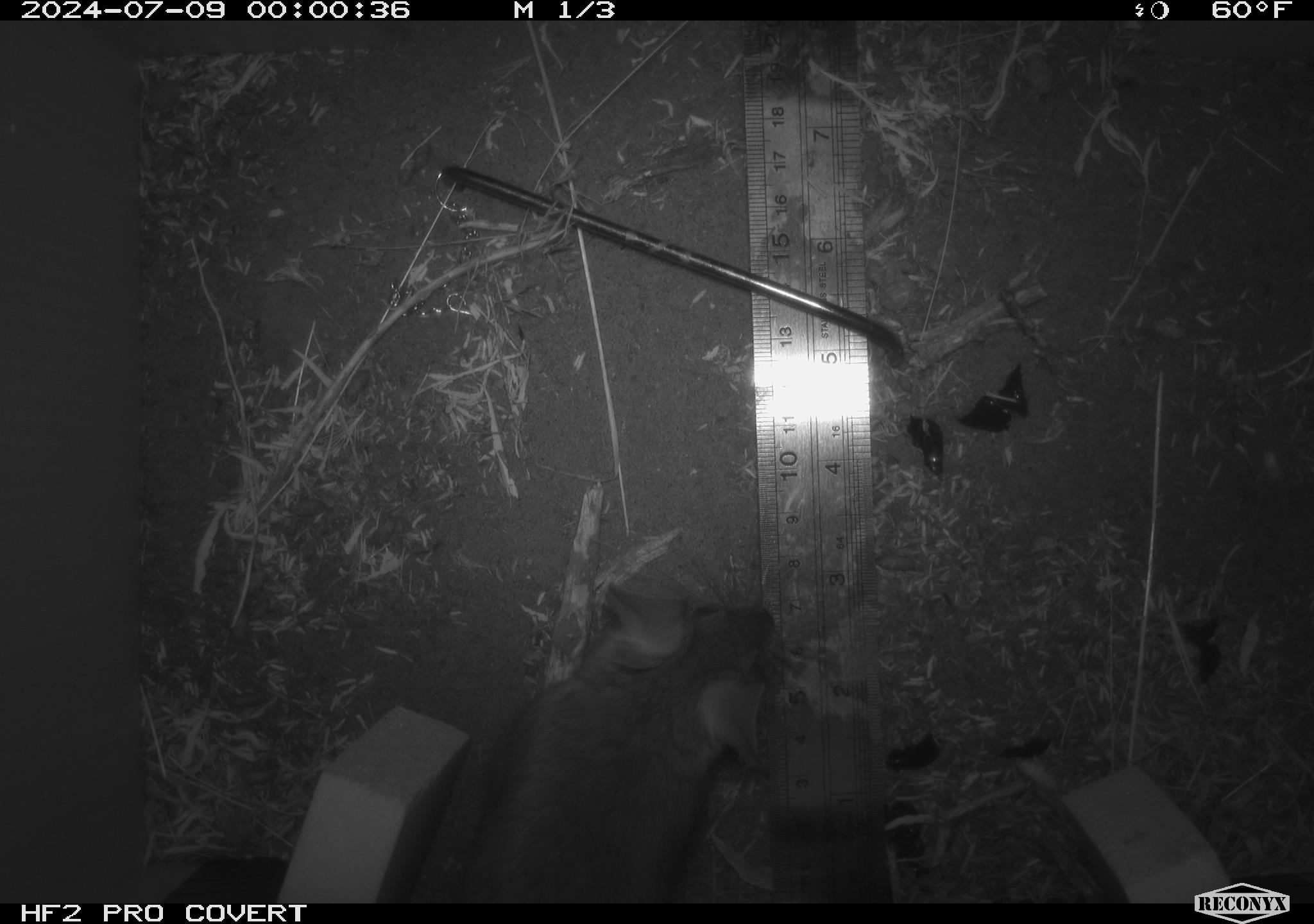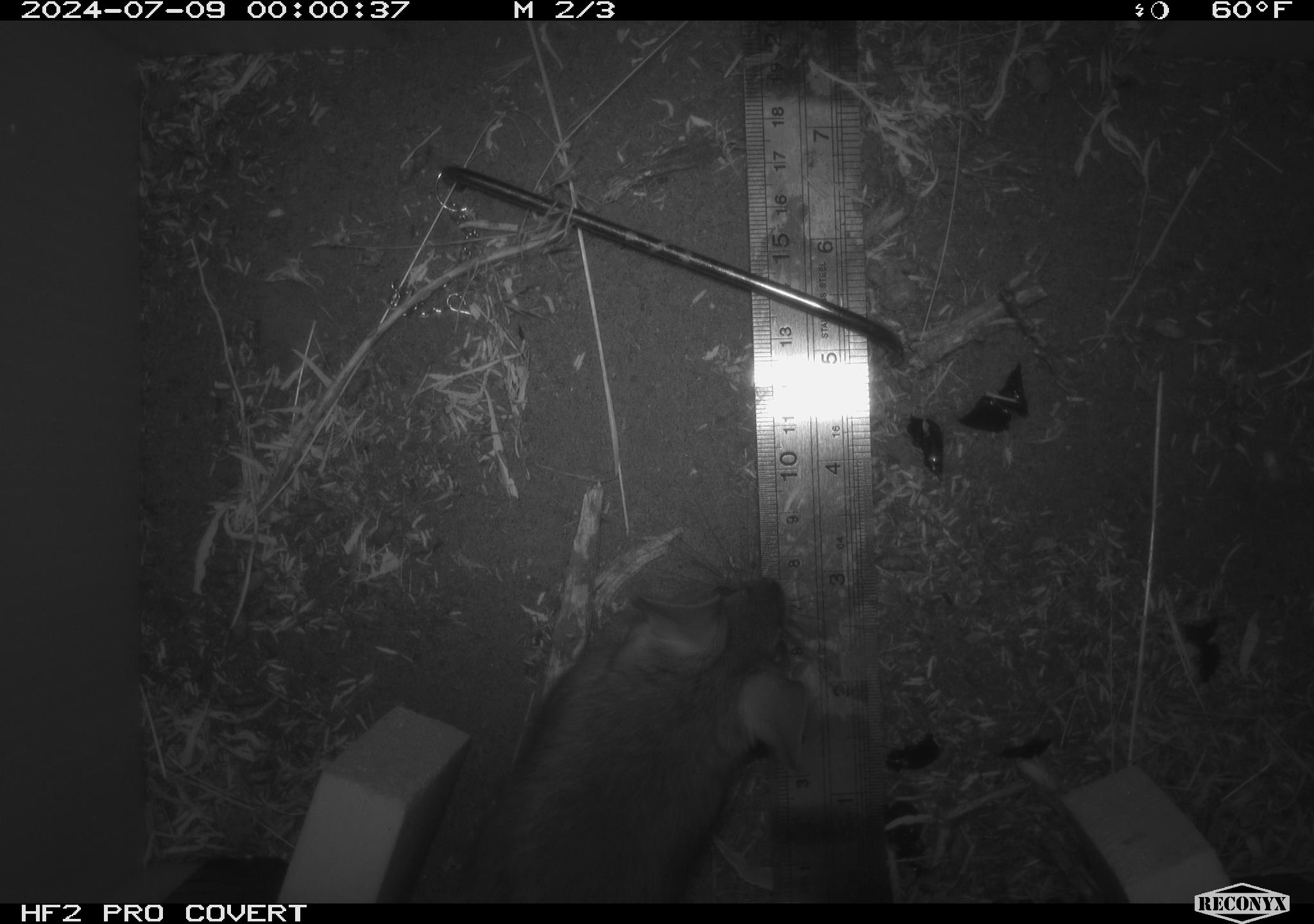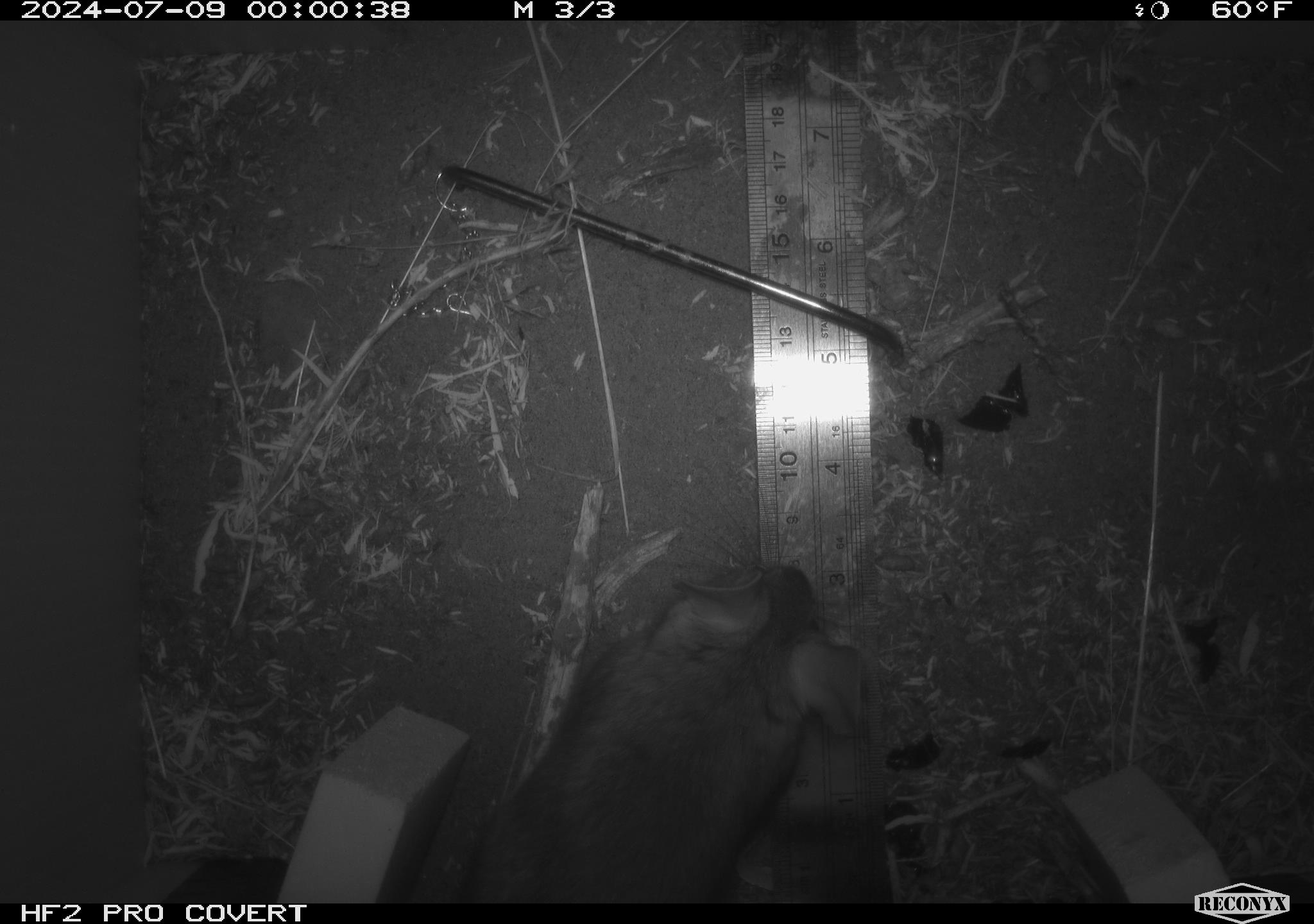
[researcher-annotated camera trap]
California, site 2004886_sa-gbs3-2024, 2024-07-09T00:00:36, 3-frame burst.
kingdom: Animalia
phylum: Chordata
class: Mammalia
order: Rodentia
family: Cricetidae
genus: Neotoma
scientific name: Neotoma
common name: pack rat or woodrat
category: neotoma species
Neotoma species (pack rat or woodrat) (Neotoma).